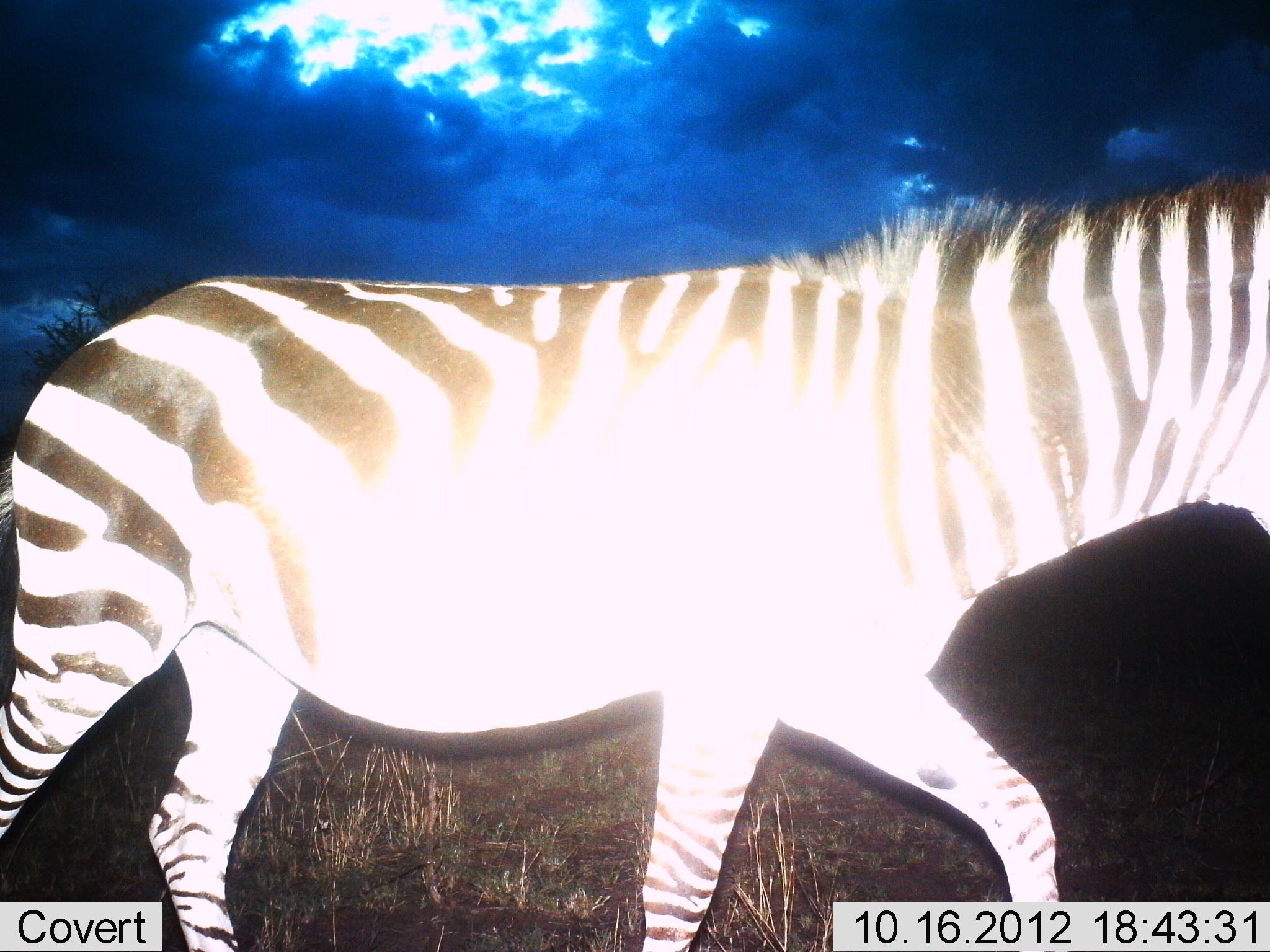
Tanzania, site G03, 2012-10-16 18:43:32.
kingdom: Animalia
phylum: Chordata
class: Mammalia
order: Perissodactyla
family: Equidae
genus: Equus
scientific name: Equus quagga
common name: plains zebra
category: zebra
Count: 1.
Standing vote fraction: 0%.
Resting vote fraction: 0%.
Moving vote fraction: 100%.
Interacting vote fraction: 0%.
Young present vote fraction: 0%.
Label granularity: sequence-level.